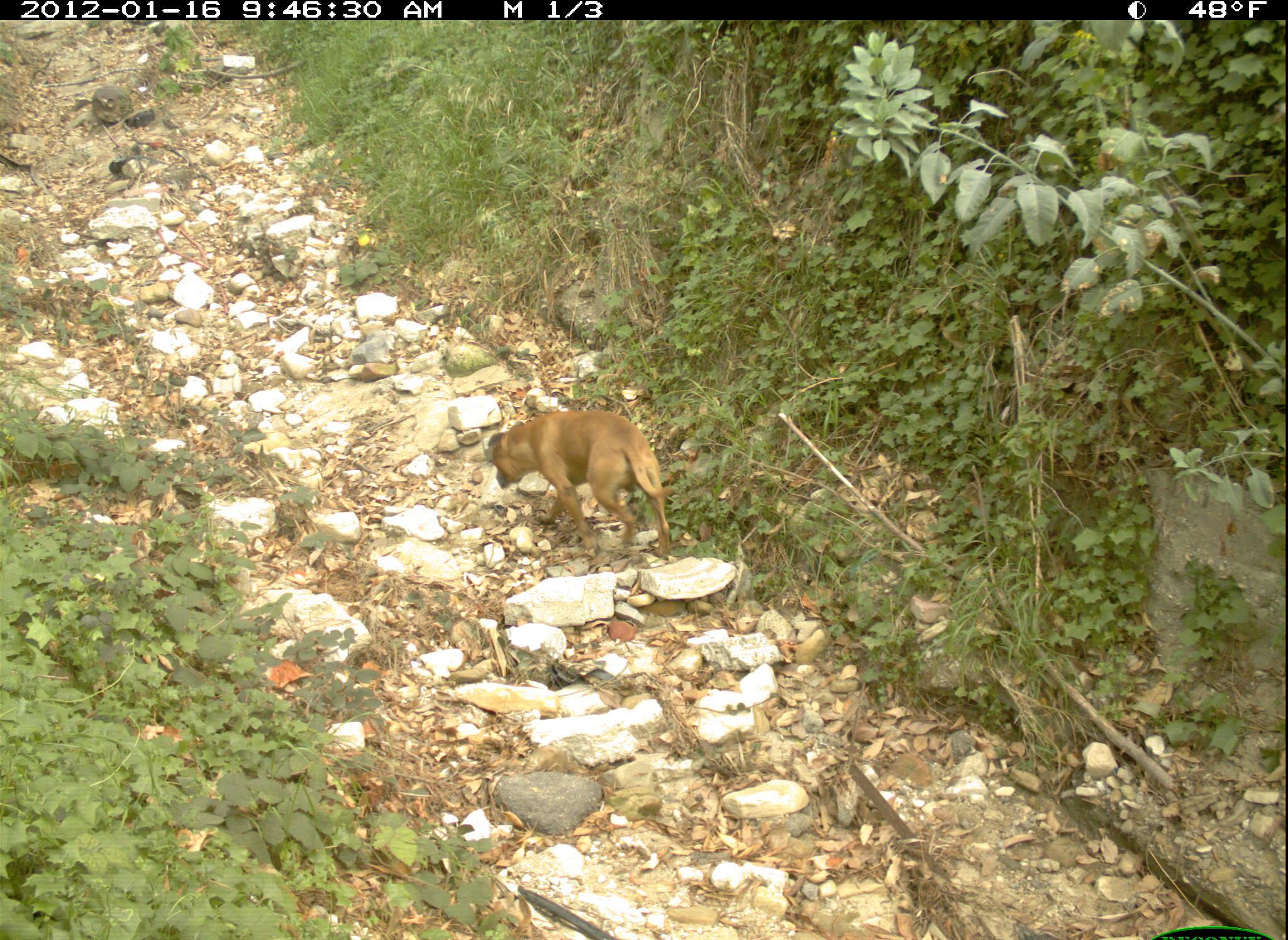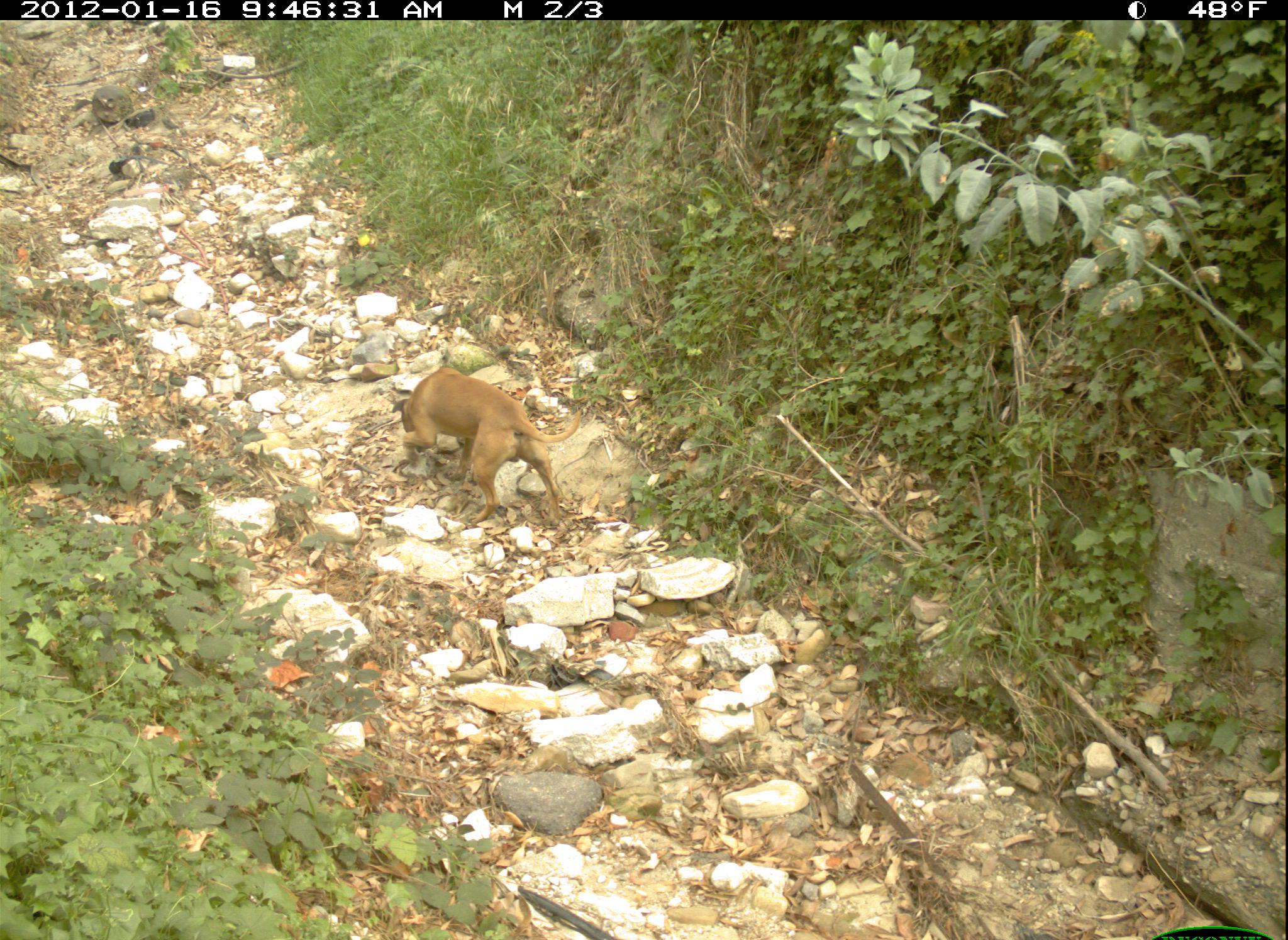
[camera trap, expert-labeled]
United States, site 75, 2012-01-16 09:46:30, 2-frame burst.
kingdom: Animalia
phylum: Chordata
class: Mammalia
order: Carnivora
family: Canidae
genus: Canis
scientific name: Canis familiaris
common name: domestic dog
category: dog